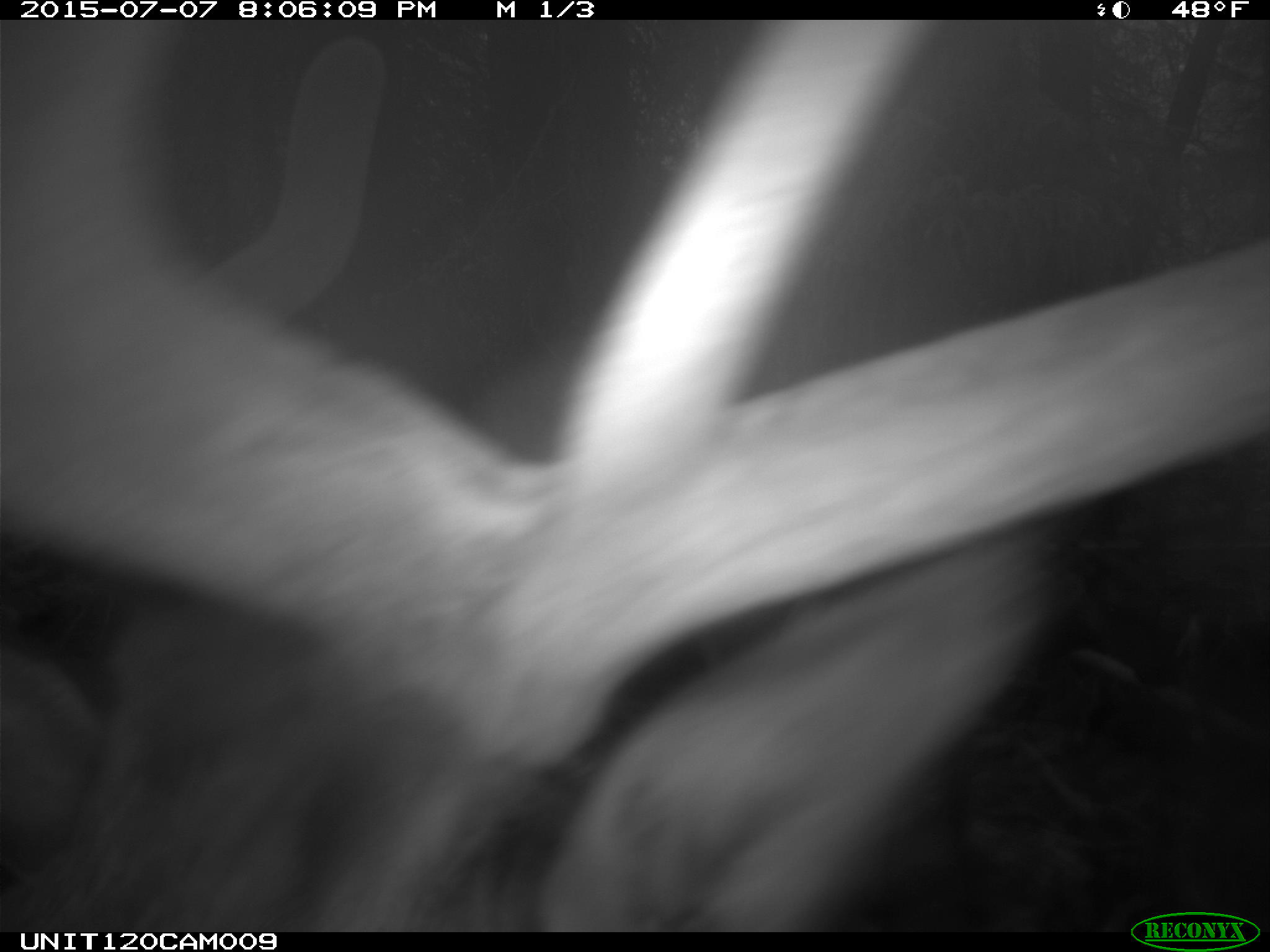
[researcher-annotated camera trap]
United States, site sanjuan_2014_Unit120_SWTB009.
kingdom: Animalia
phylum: Chordata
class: Mammalia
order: Artiodactyla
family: Cervidae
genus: Cervus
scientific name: Cervus elaphus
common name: red deer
Cervus elaphus (red deer).